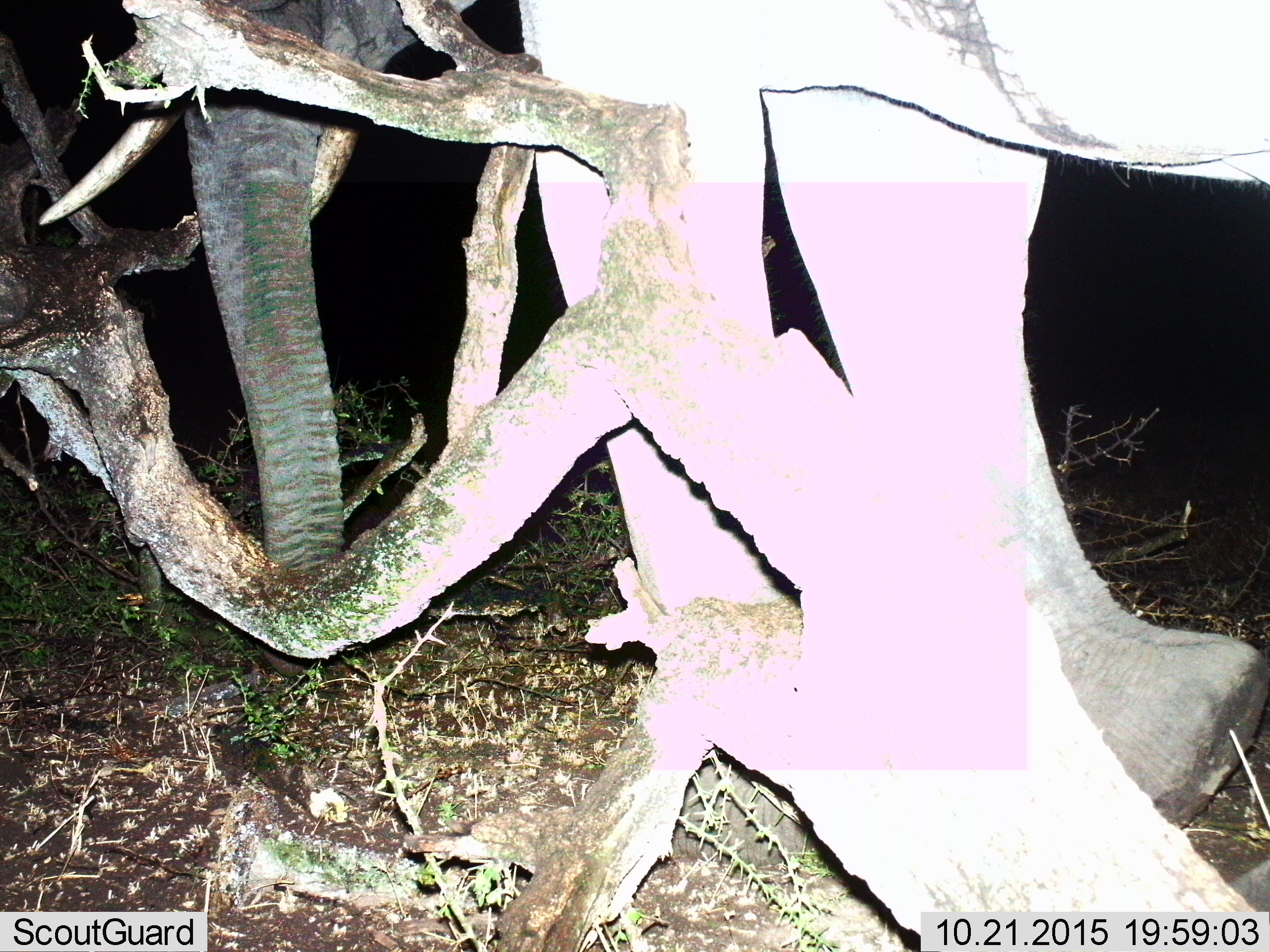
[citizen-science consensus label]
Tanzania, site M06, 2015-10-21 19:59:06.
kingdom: Animalia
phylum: Chordata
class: Mammalia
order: Proboscidea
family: Elephantidae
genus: Loxodonta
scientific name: Loxodonta africana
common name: african bush elephant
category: elephant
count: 1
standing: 57%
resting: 0%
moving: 43%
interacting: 0%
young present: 0%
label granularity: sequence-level